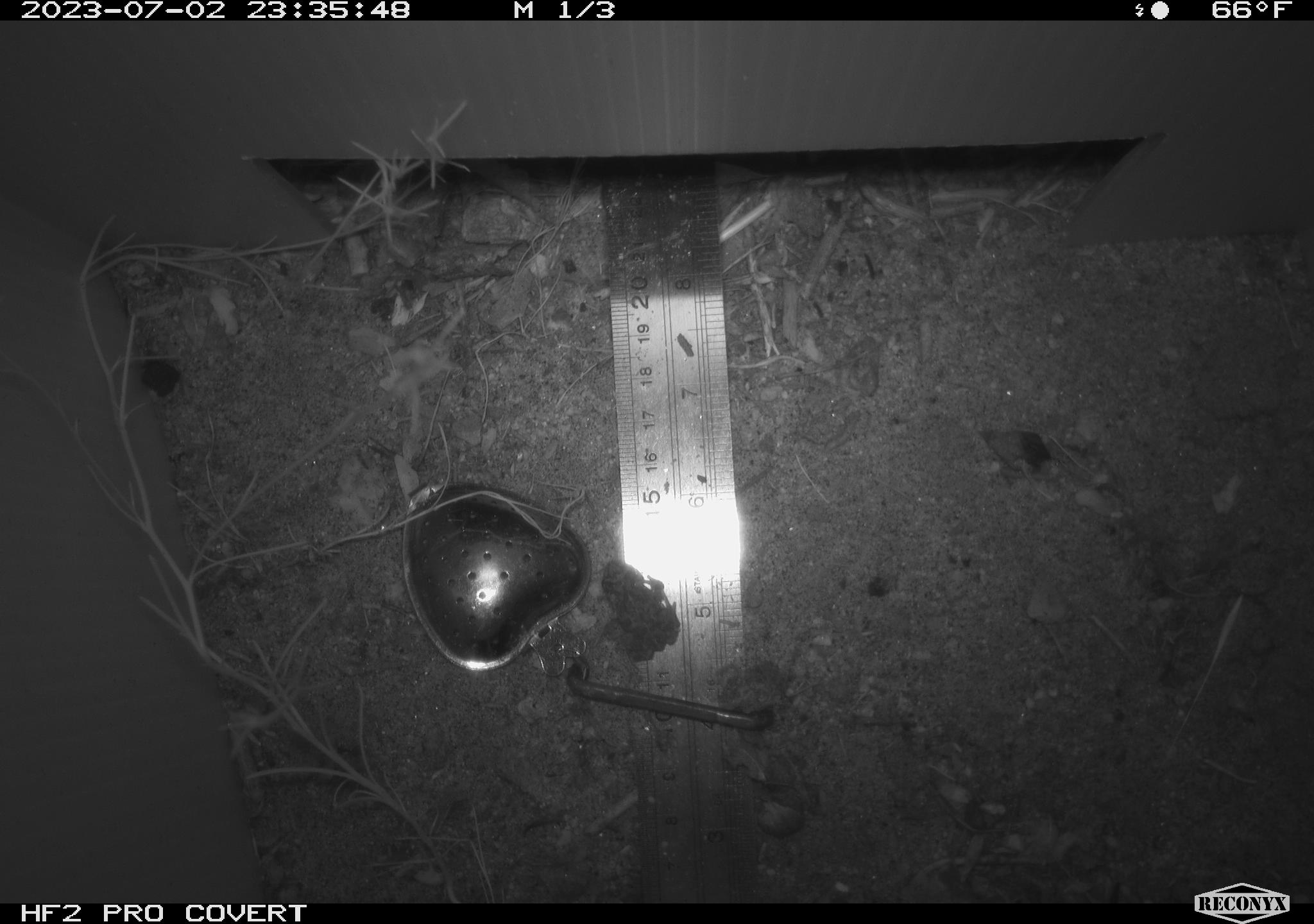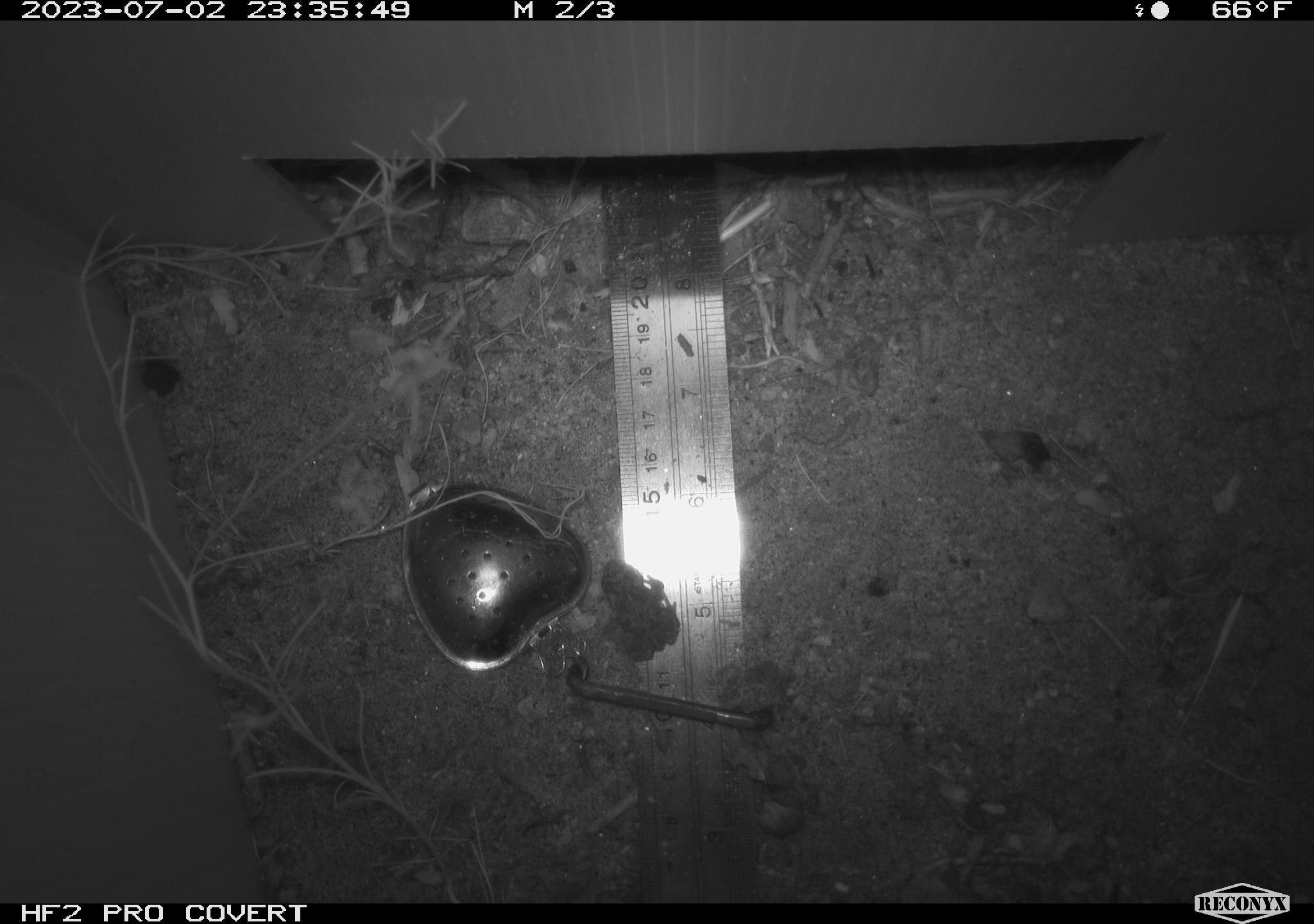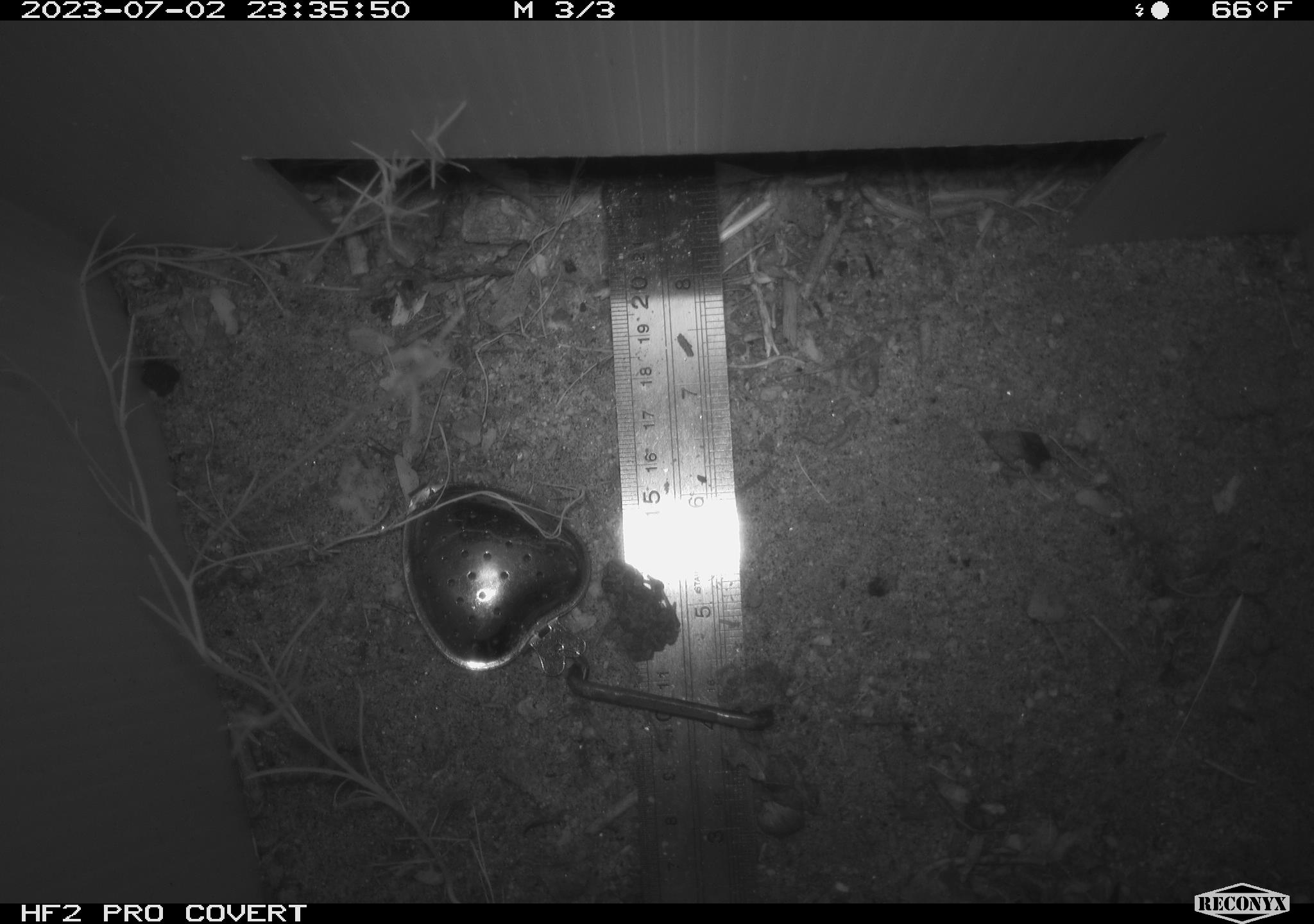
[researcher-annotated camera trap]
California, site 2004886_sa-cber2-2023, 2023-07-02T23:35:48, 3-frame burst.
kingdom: Animalia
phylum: Chordata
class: Amphibia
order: Anura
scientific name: Anura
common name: frogs